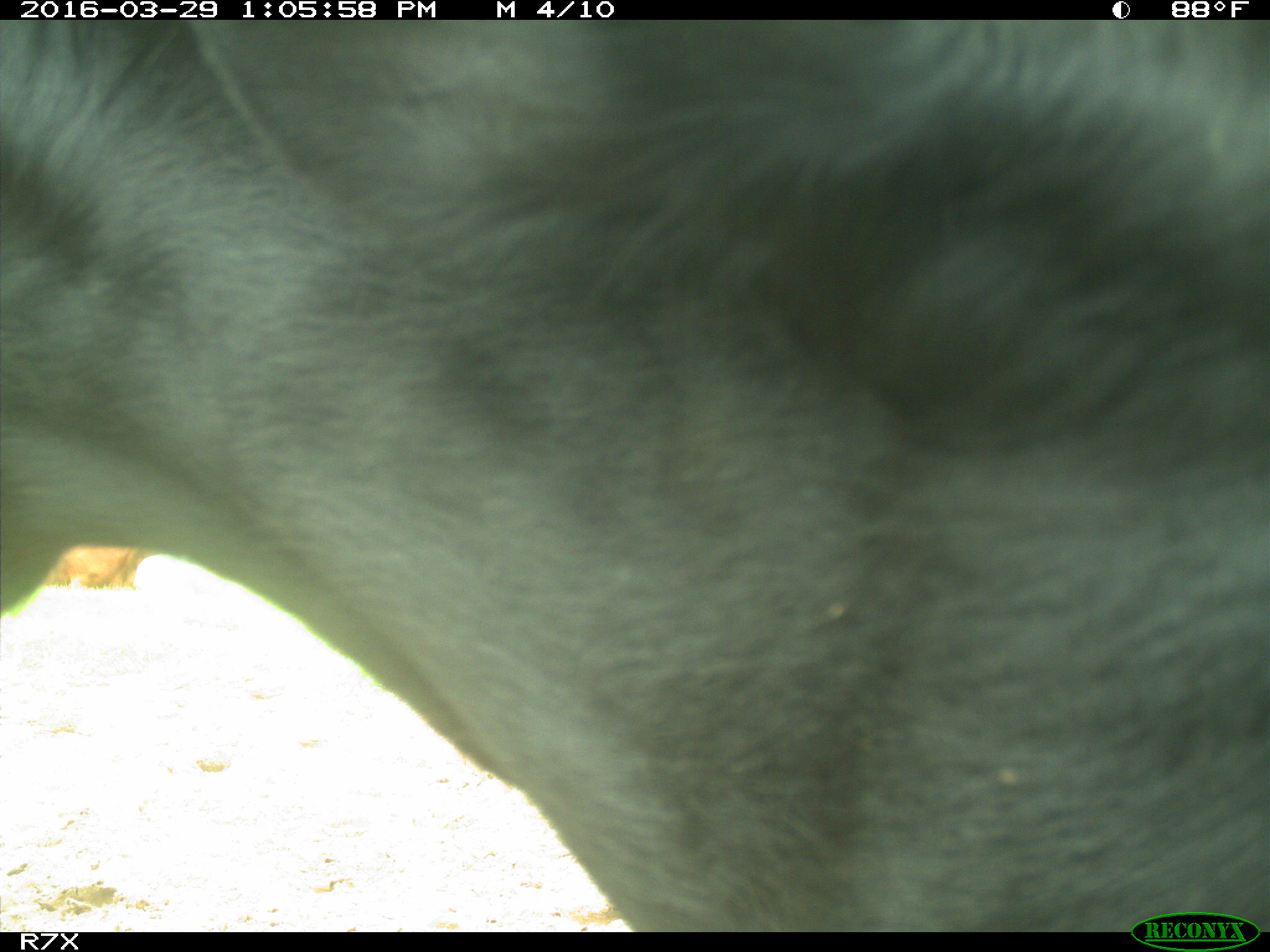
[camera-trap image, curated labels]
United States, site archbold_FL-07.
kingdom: Animalia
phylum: Chordata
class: Mammalia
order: Artiodactyla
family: Bovidae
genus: Bos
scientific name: Bos taurus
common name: domestic cow